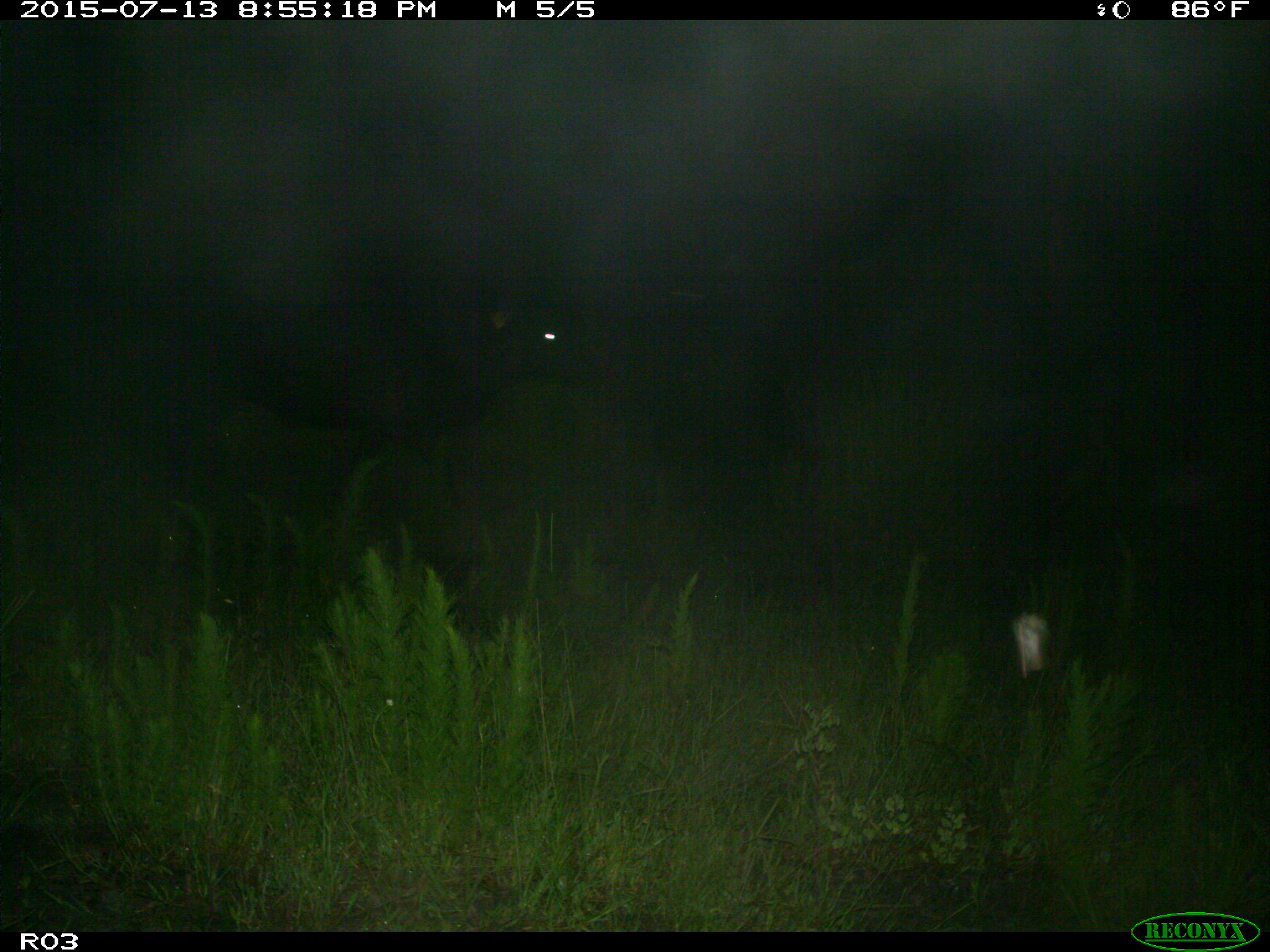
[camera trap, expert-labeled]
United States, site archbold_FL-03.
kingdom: Animalia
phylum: Chordata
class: Mammalia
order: Artiodactyla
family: Bovidae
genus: Bos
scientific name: Bos taurus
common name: domestic cow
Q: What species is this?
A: Bos taurus (domestic cow).